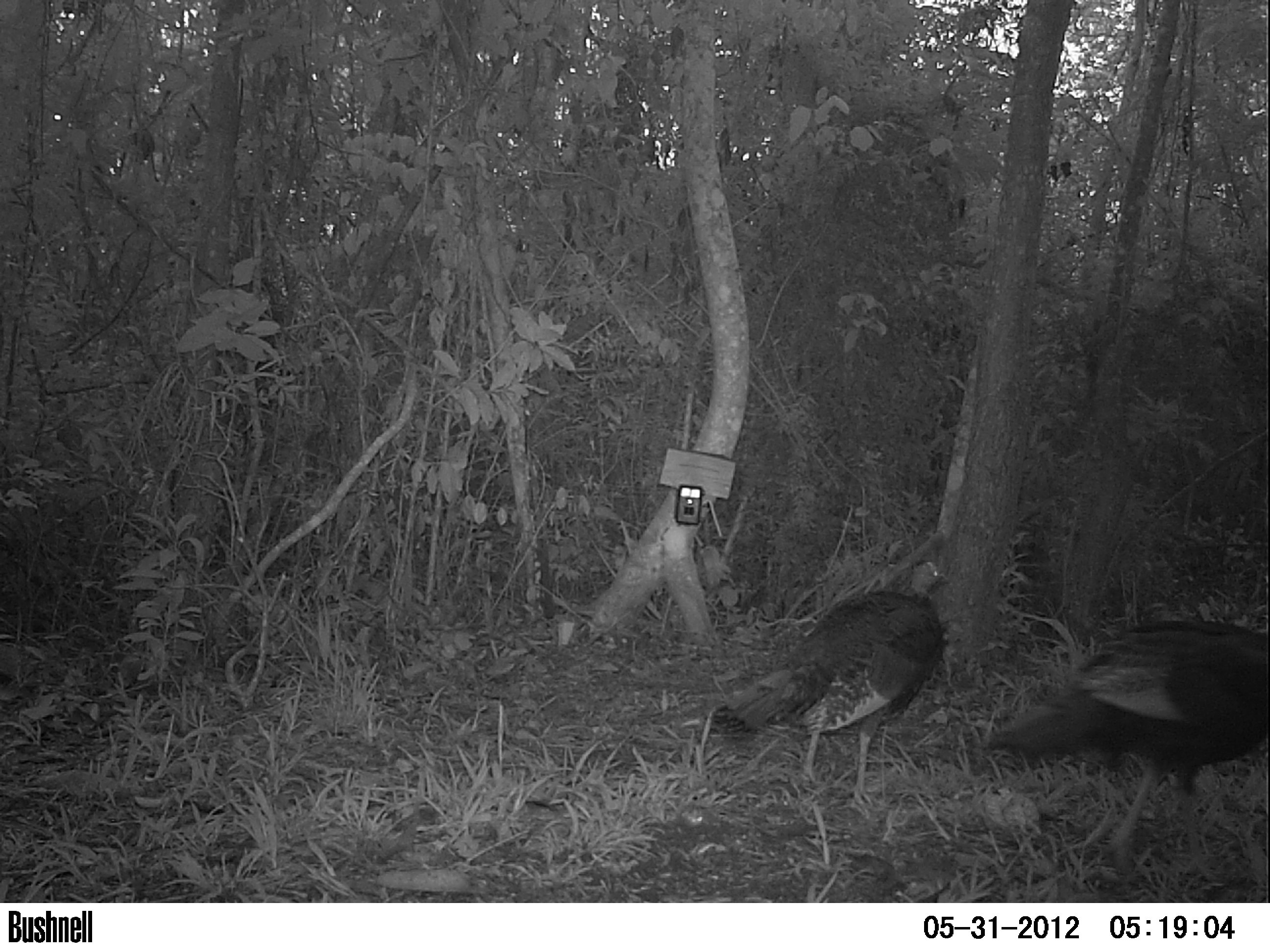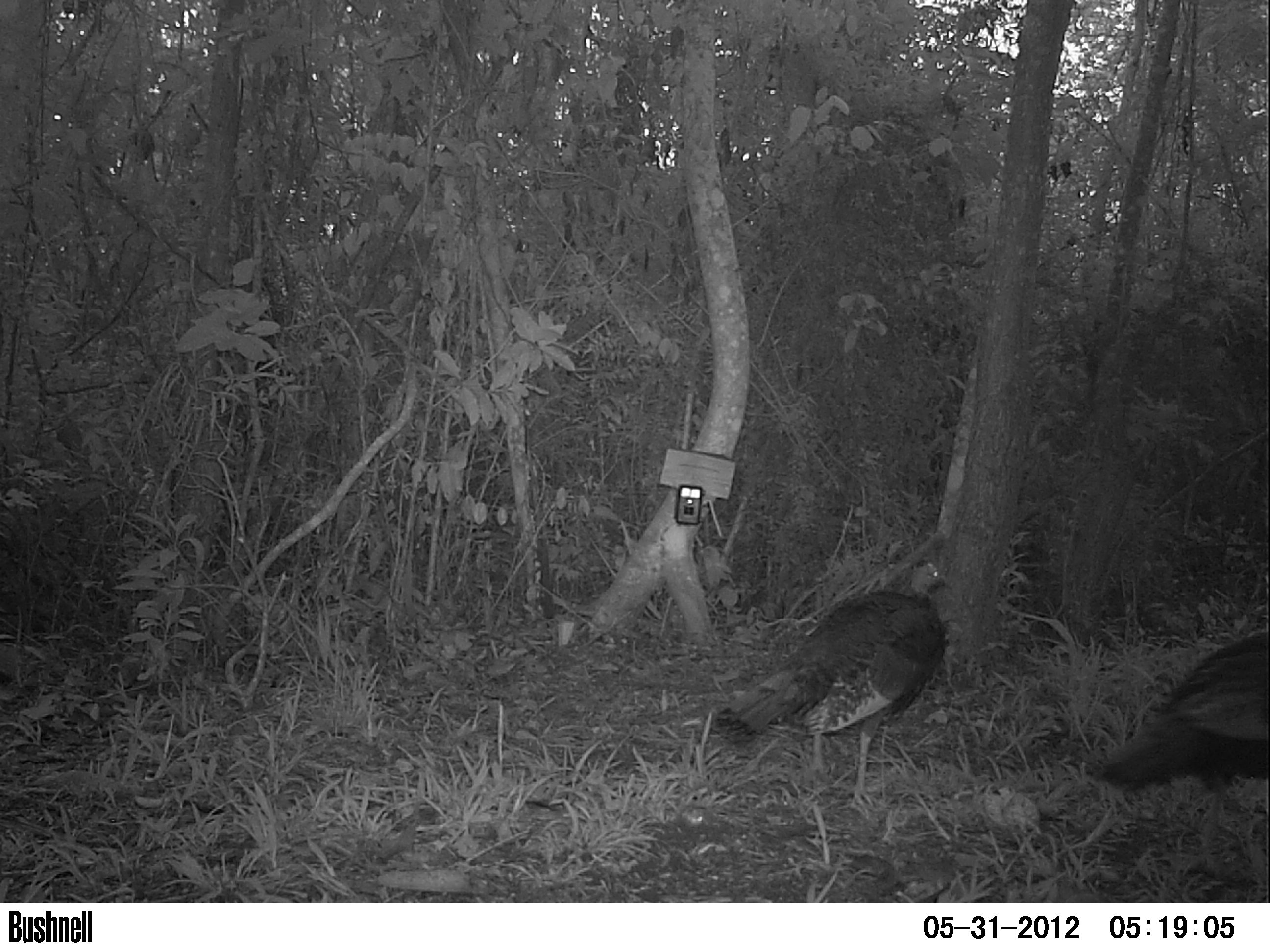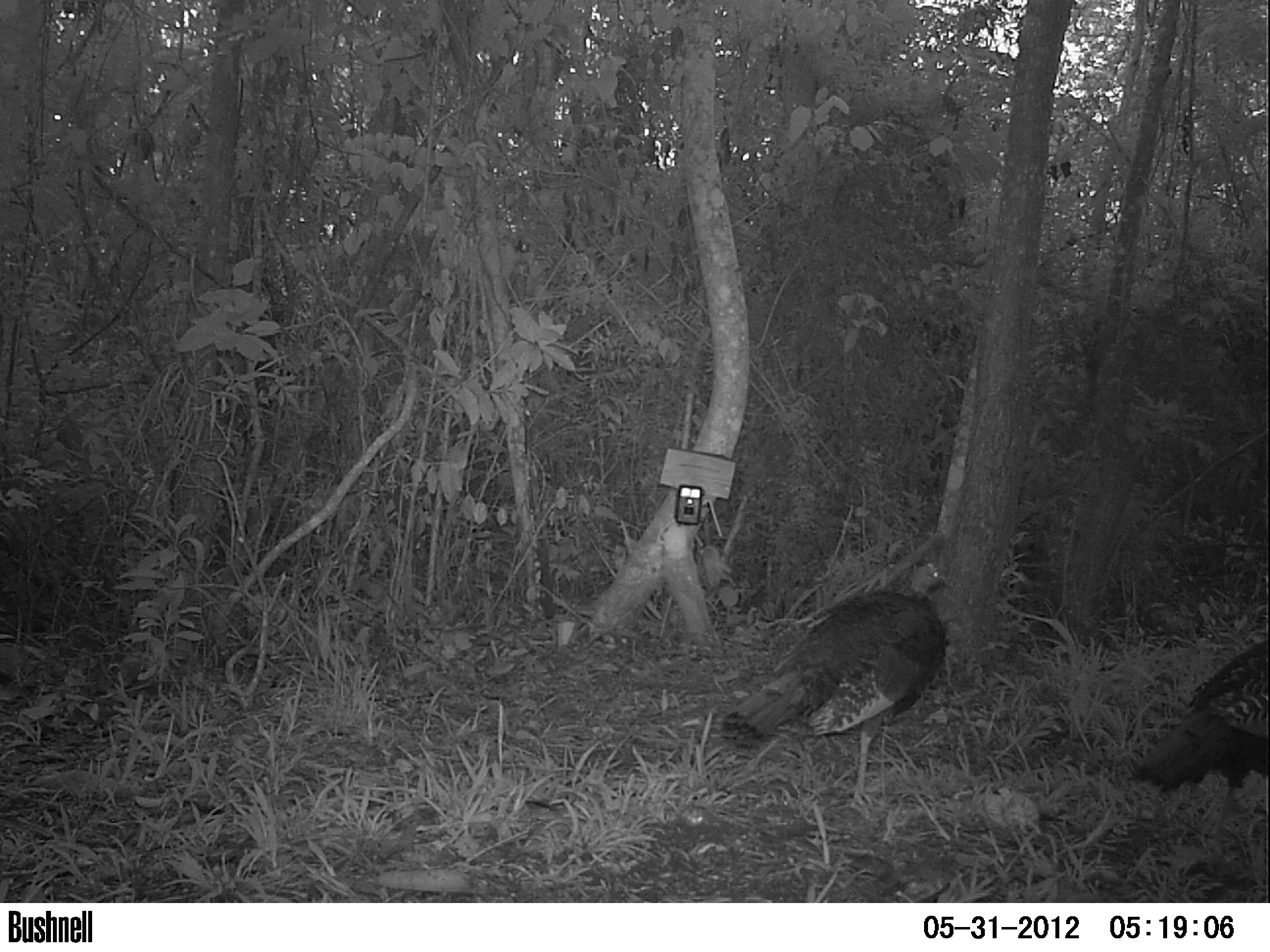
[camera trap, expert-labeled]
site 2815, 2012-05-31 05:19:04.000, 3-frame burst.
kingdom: Animalia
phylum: Chordata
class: Aves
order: Galliformes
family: Phasianidae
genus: Meleagris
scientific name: Meleagris ocellata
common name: ocellated turkey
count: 1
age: adult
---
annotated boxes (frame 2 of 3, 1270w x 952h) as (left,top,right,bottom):
meleagris ocellata: (710,562,952,818); (1089,631,1270,855)